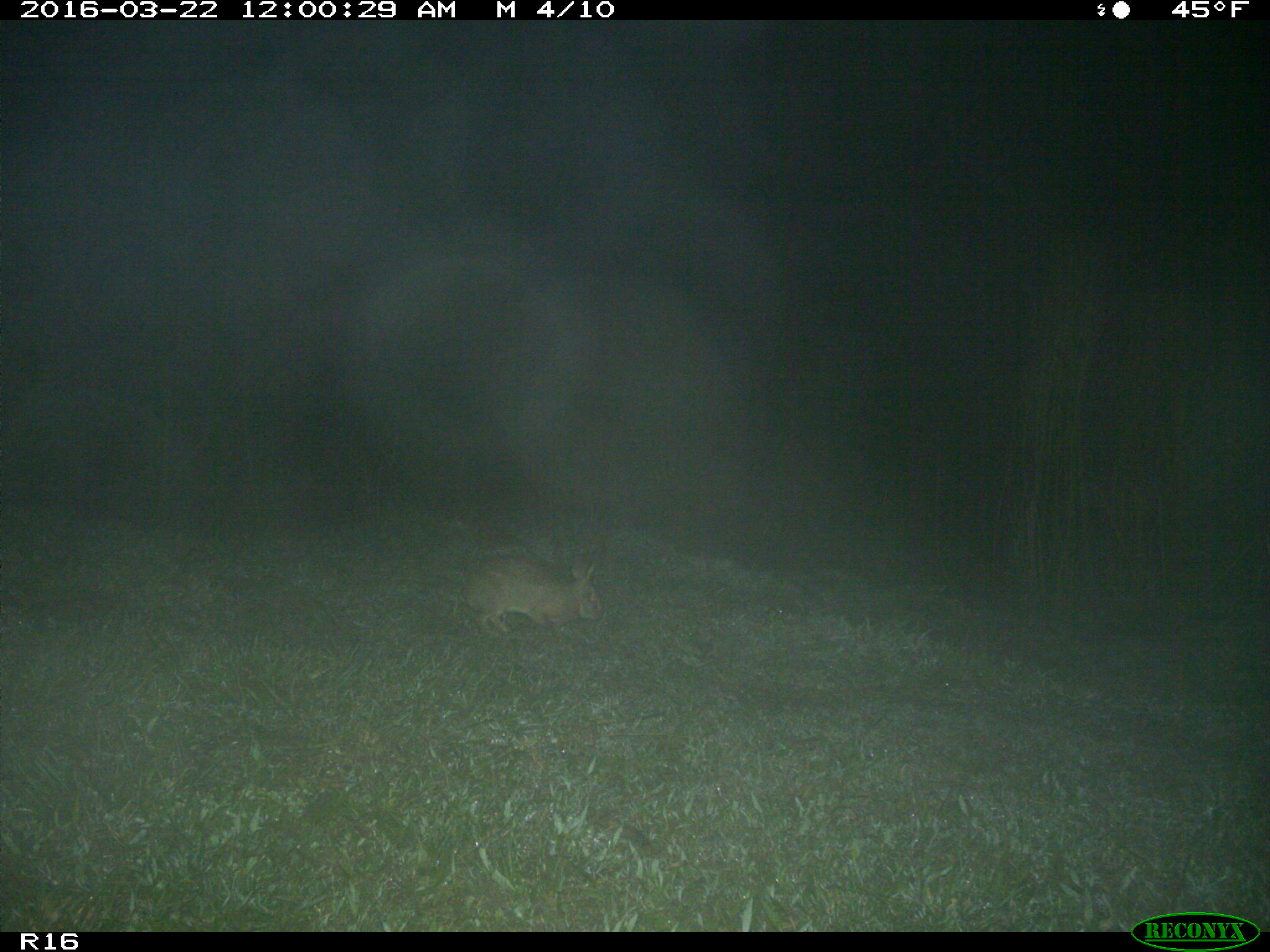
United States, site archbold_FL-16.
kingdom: Animalia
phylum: Chordata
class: Mammalia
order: Lagomorpha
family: Leporidae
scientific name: Leporidae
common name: rabbits and hares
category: unidentified rabbit